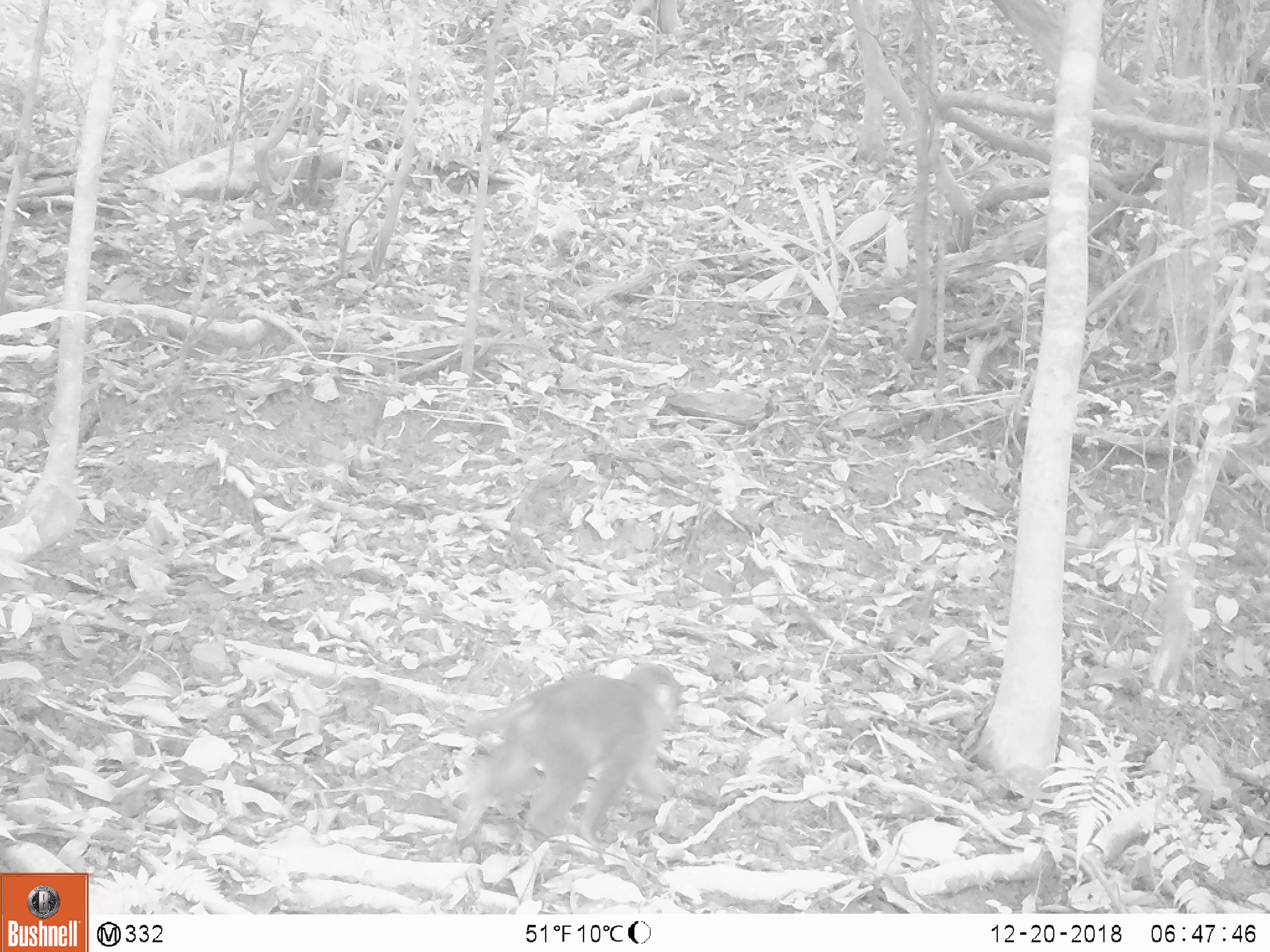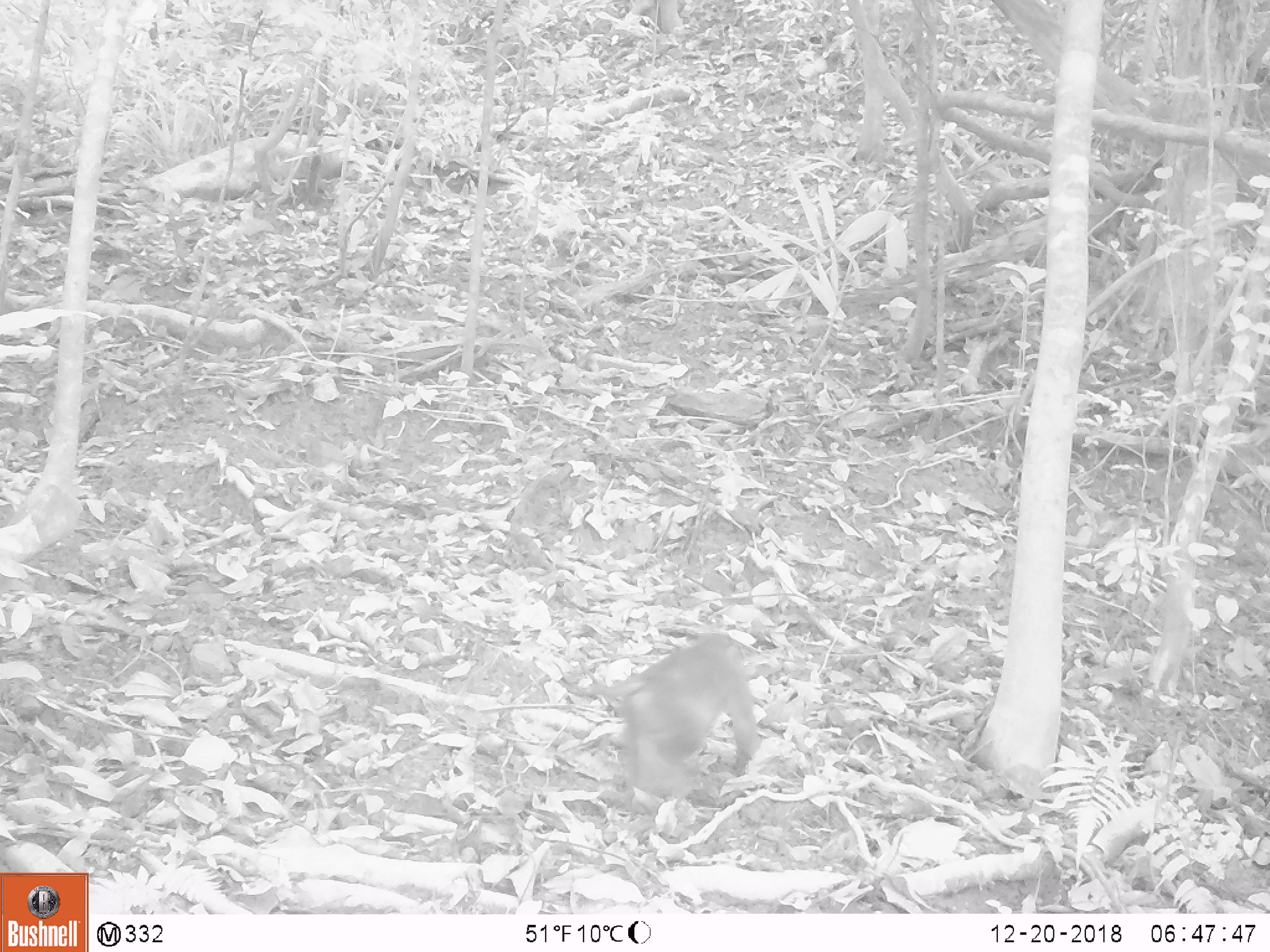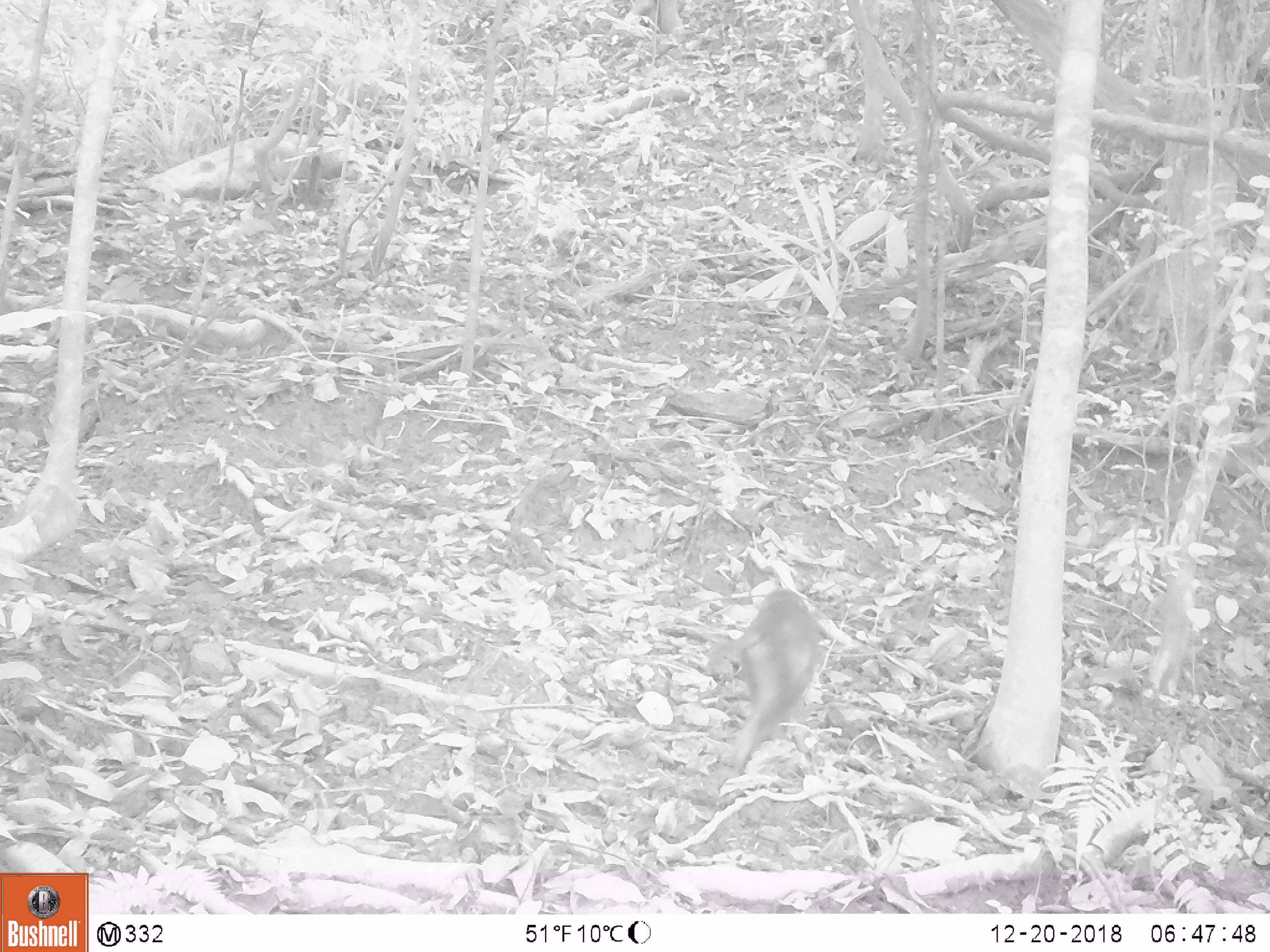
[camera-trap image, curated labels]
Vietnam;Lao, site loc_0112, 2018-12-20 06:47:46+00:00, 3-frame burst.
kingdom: Animalia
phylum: Chordata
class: Mammalia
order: Primates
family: Cercopithecidae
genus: Macaca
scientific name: Macaca nemestrina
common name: pig-tailed macaque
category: pig tailed macaque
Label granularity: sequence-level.